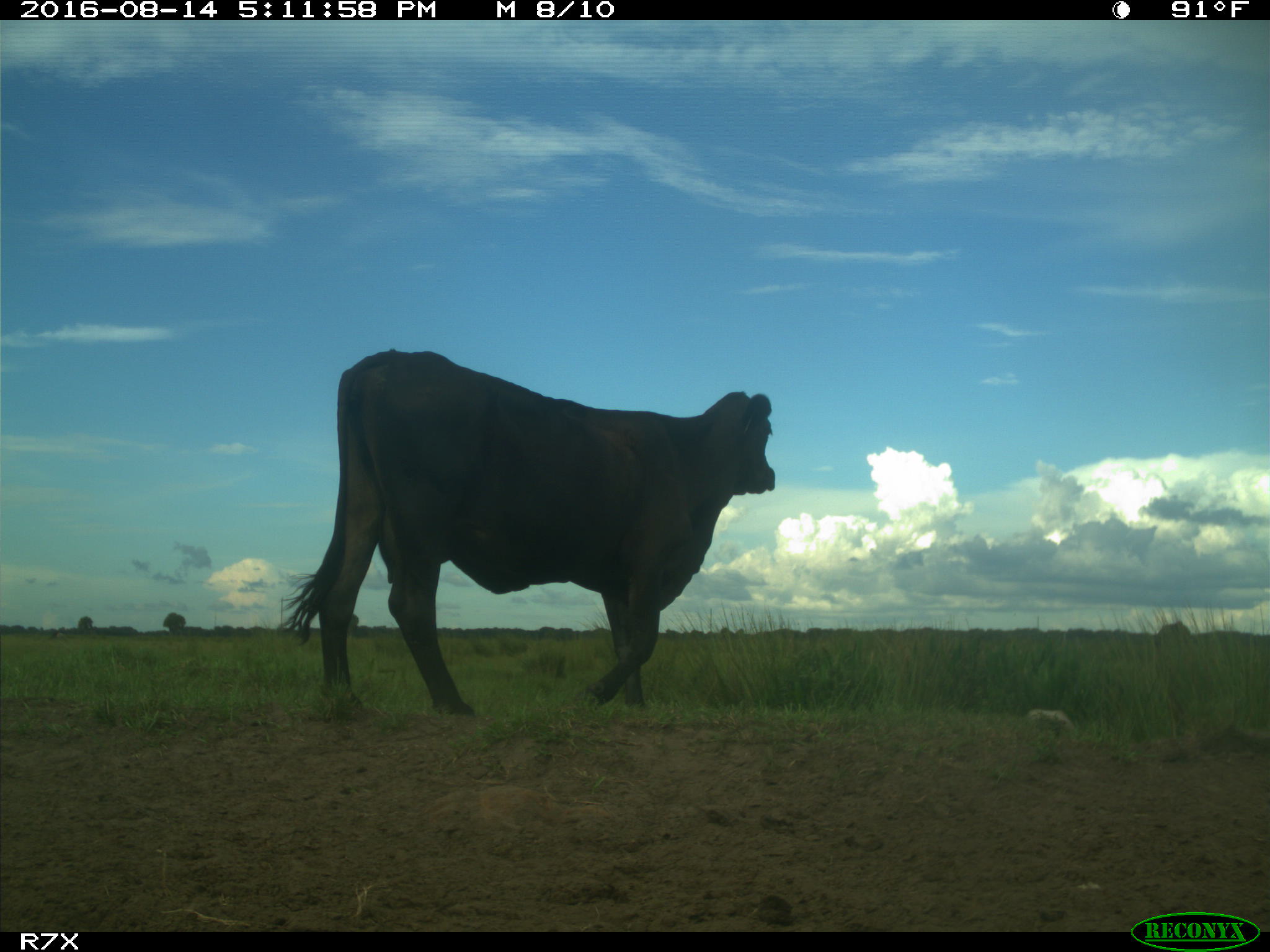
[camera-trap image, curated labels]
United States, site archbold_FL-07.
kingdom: Animalia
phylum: Chordata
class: Mammalia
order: Artiodactyla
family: Bovidae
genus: Bos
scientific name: Bos taurus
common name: domestic cow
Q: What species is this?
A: Bos taurus (domestic cow).